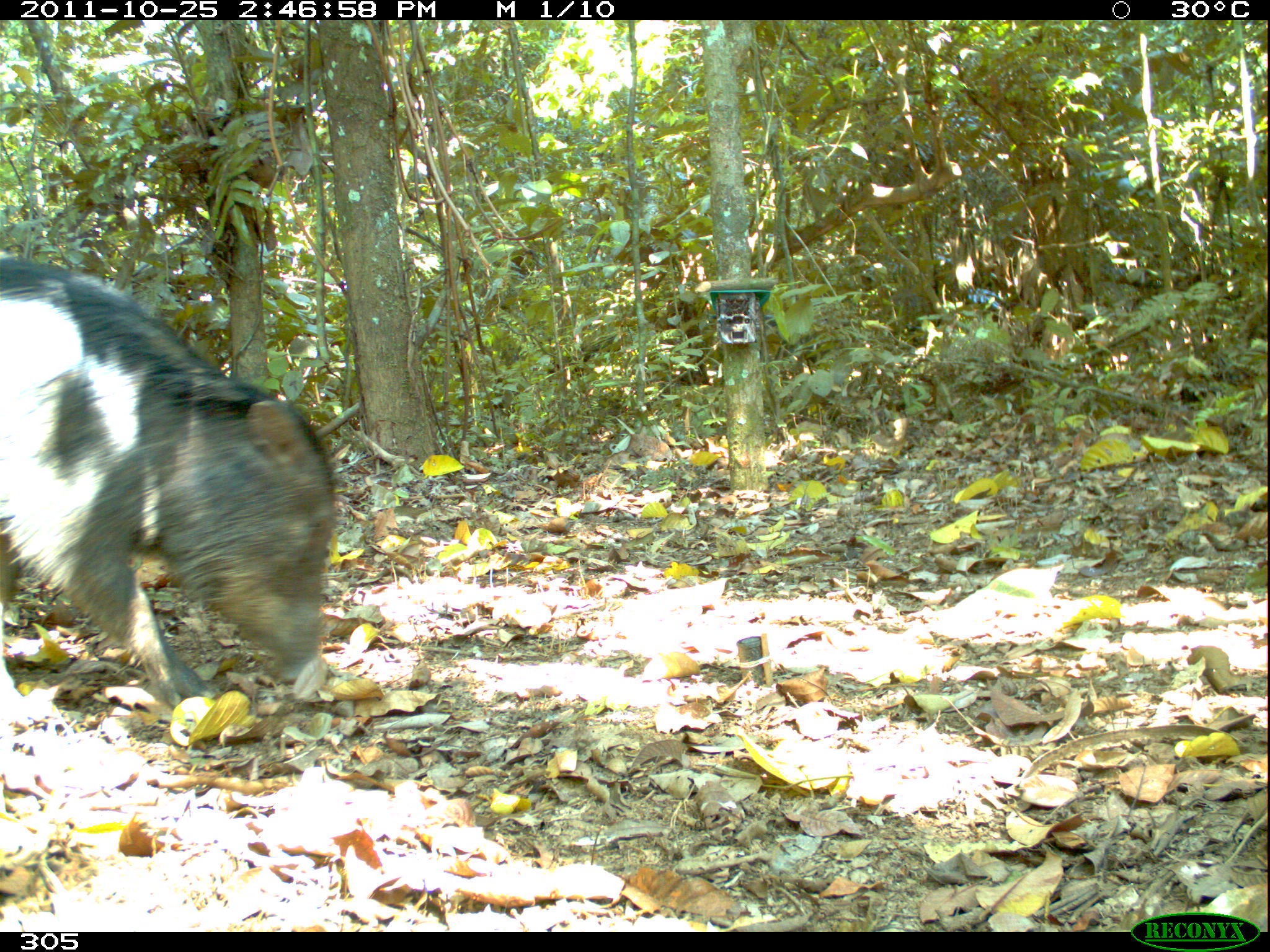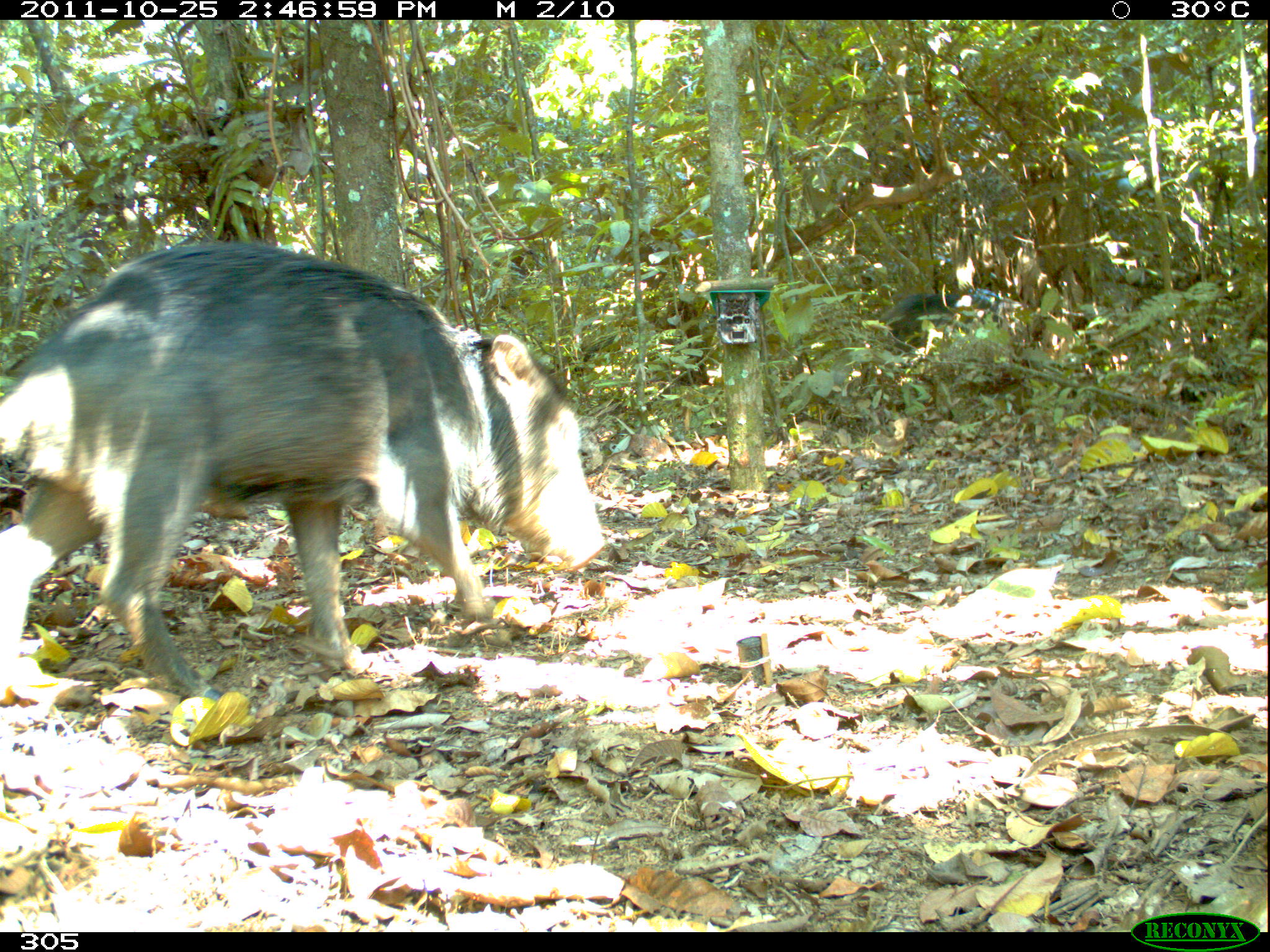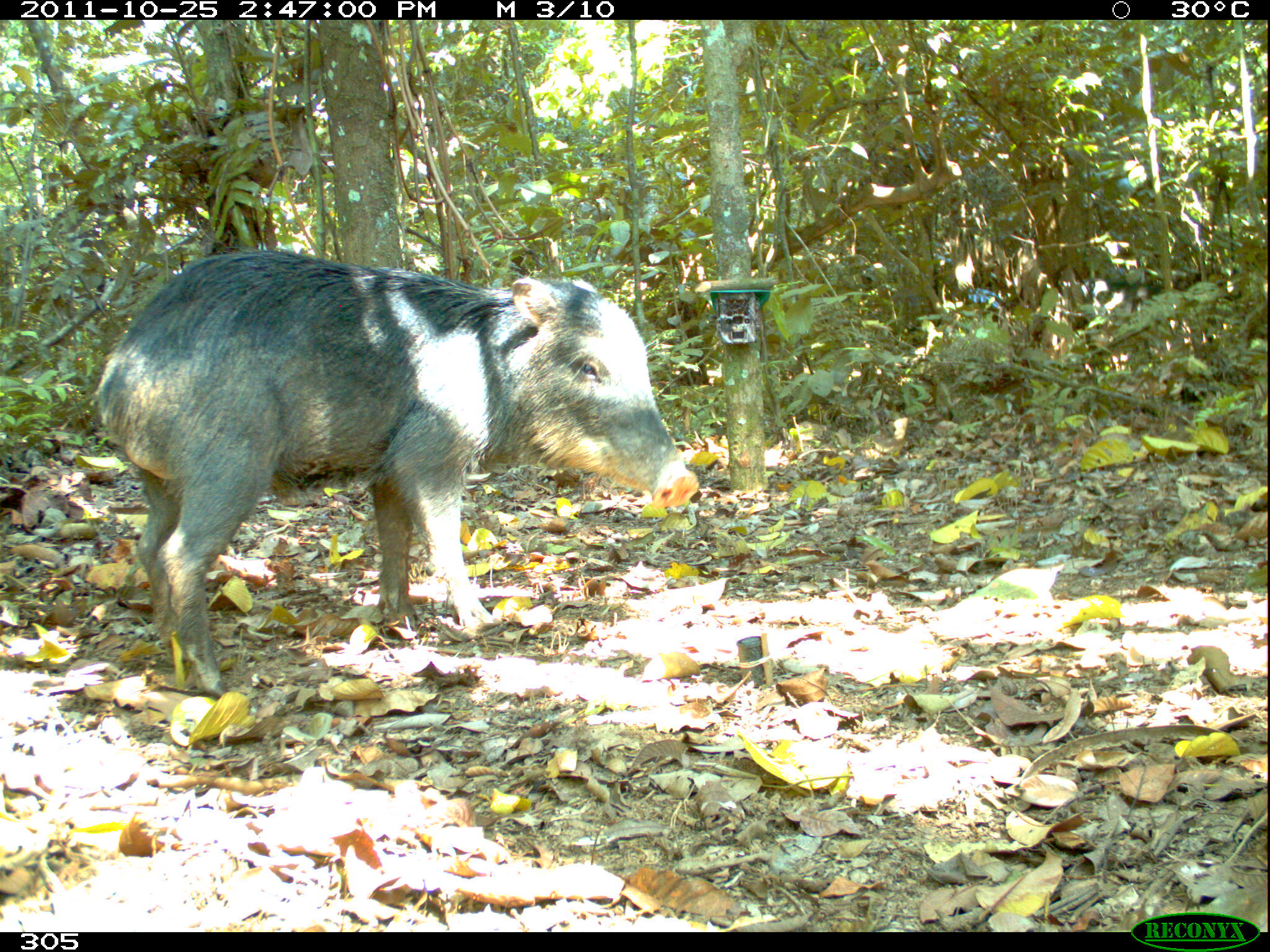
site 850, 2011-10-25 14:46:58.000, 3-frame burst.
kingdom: Animalia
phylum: Chordata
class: Mammalia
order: Artiodactyla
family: Tayassuidae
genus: Tayassu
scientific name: Tayassu pecari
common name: white-lipped peccary